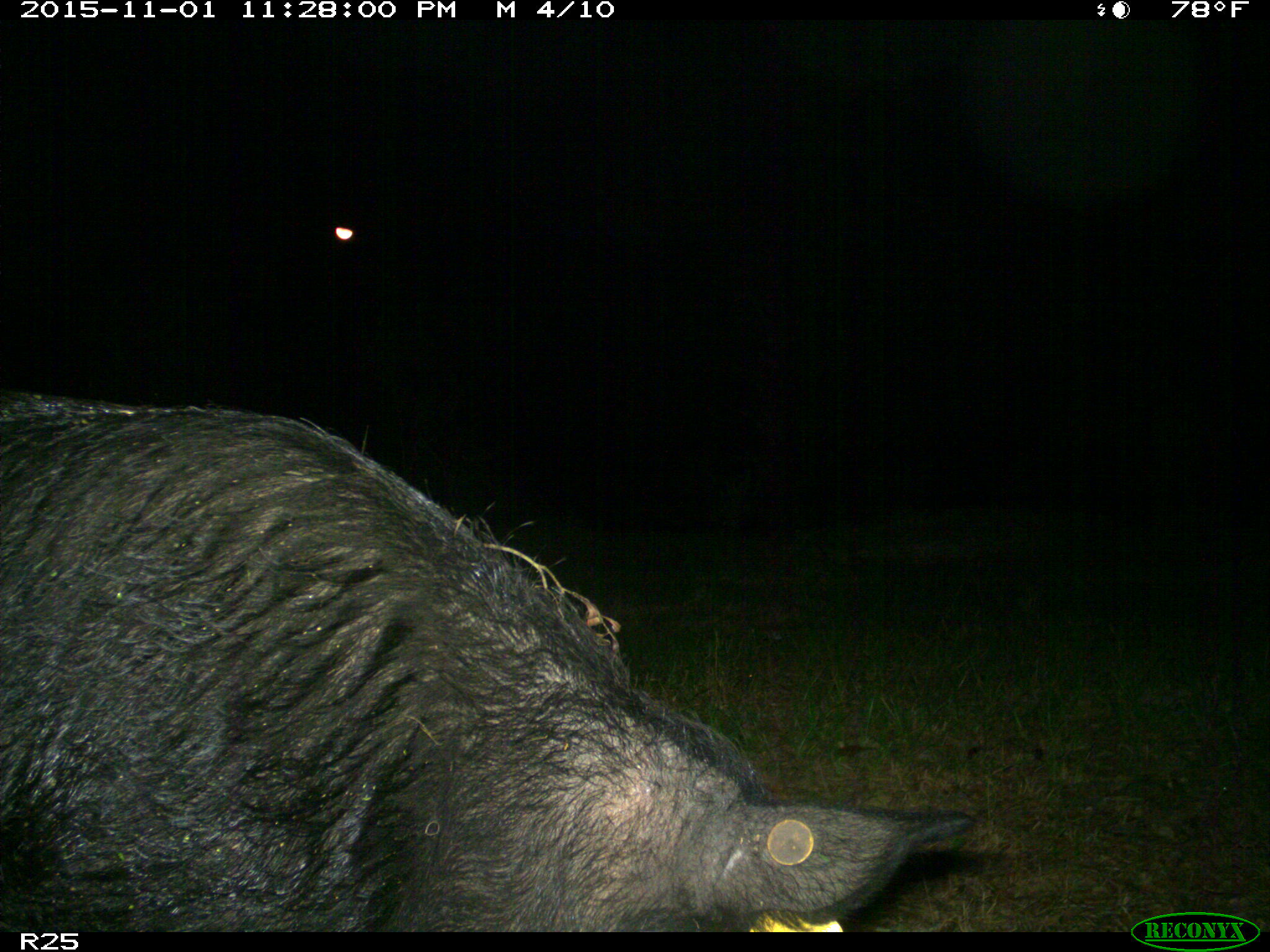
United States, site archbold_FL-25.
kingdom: Animalia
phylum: Chordata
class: Mammalia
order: Artiodactyla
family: Suidae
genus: Sus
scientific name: Sus scrofa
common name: wild boar